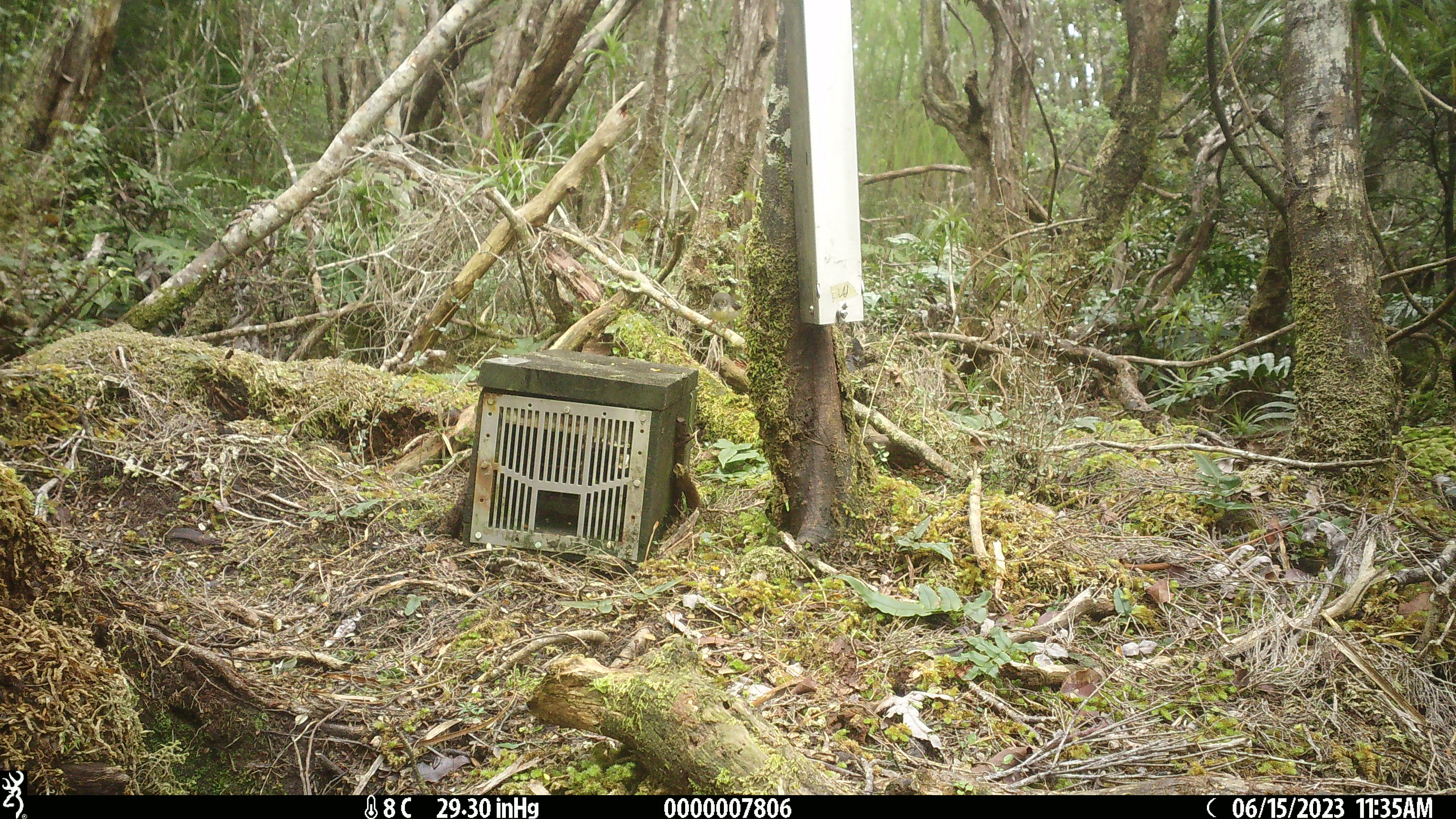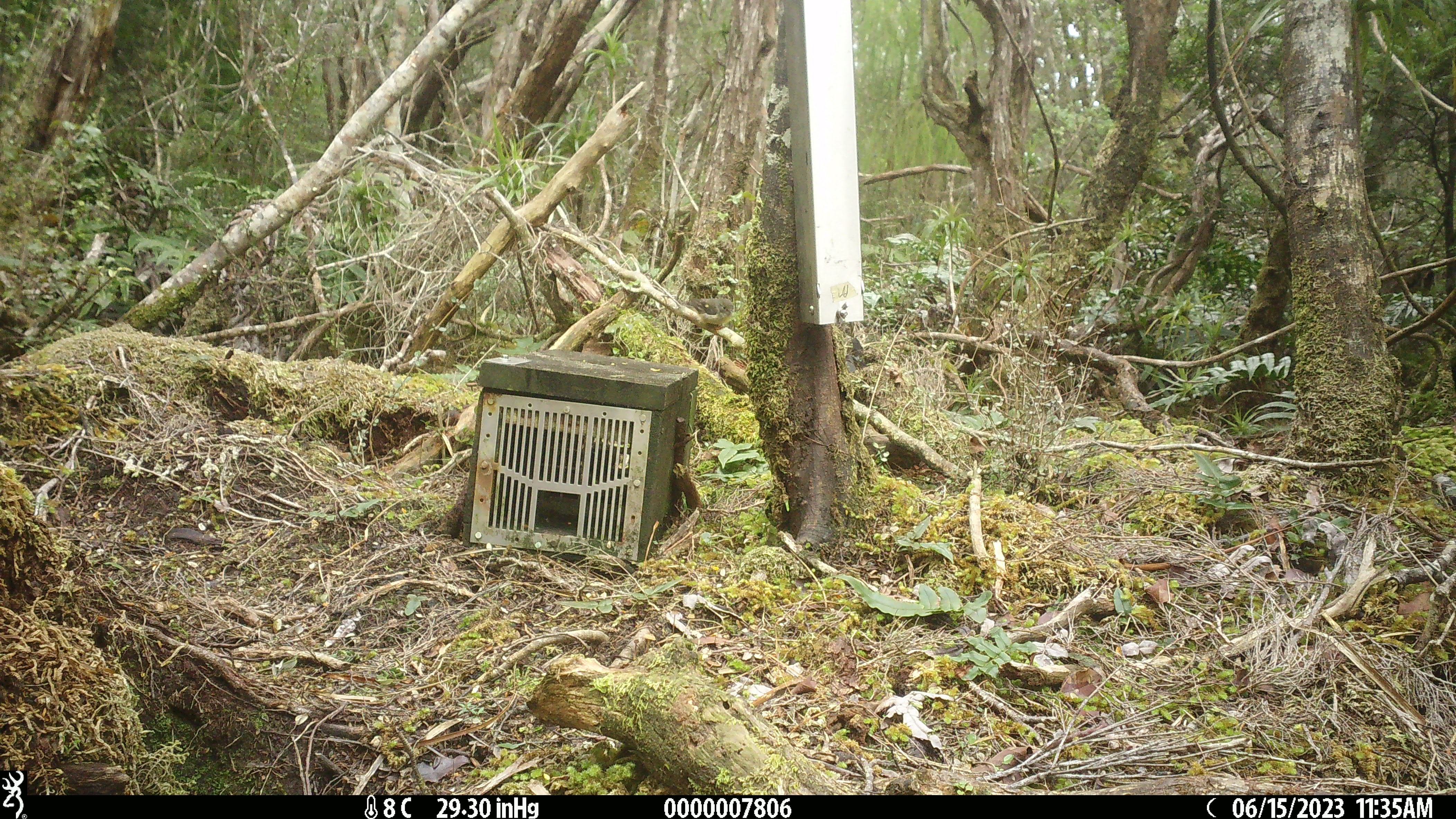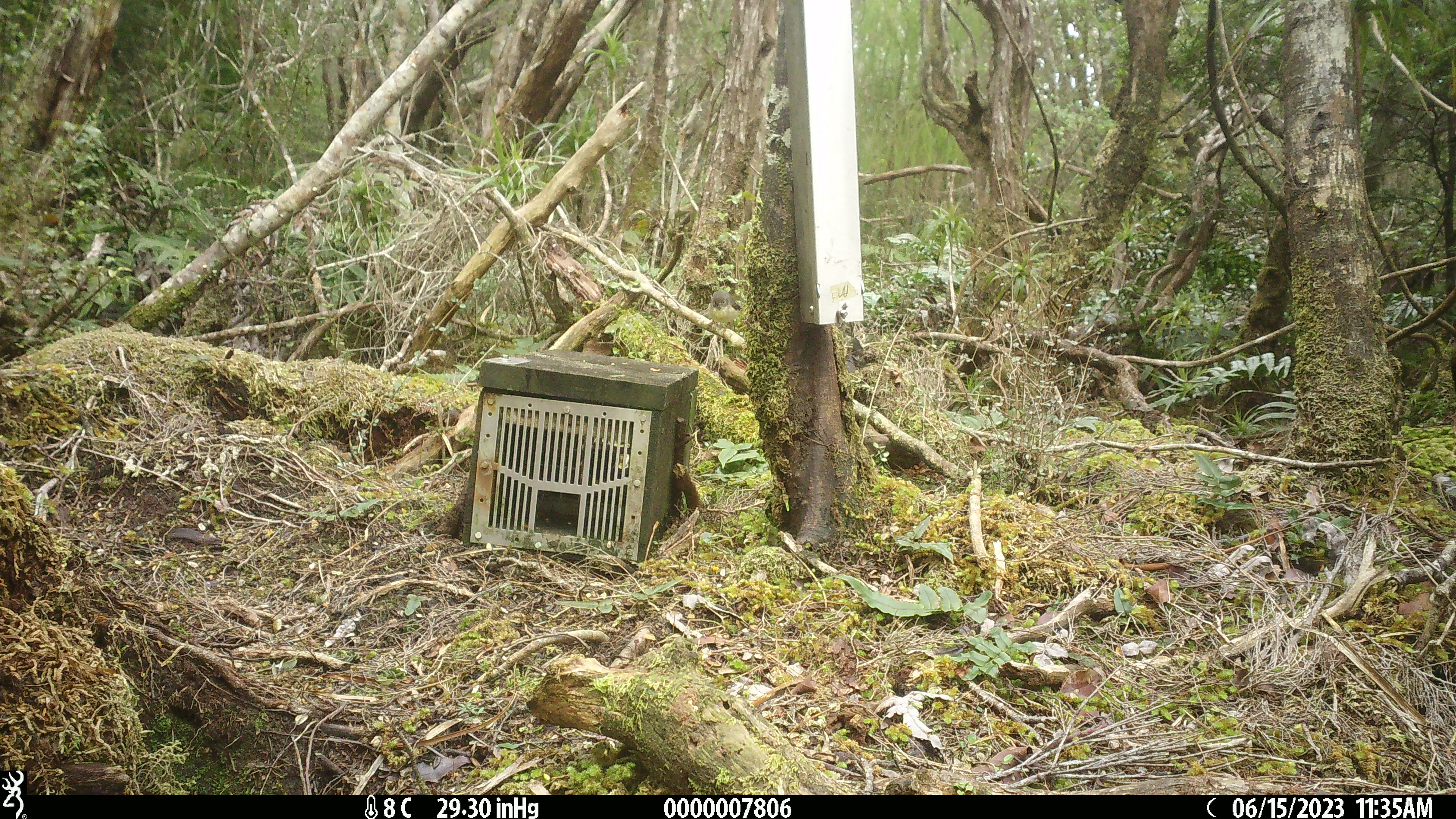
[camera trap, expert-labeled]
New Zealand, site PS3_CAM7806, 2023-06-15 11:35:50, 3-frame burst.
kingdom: Animalia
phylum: Chordata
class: Aves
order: Passeriformes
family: Petroicidae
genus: Petroica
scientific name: Petroica macrocephala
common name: tomtit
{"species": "tomtit (Petroica macrocephala)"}